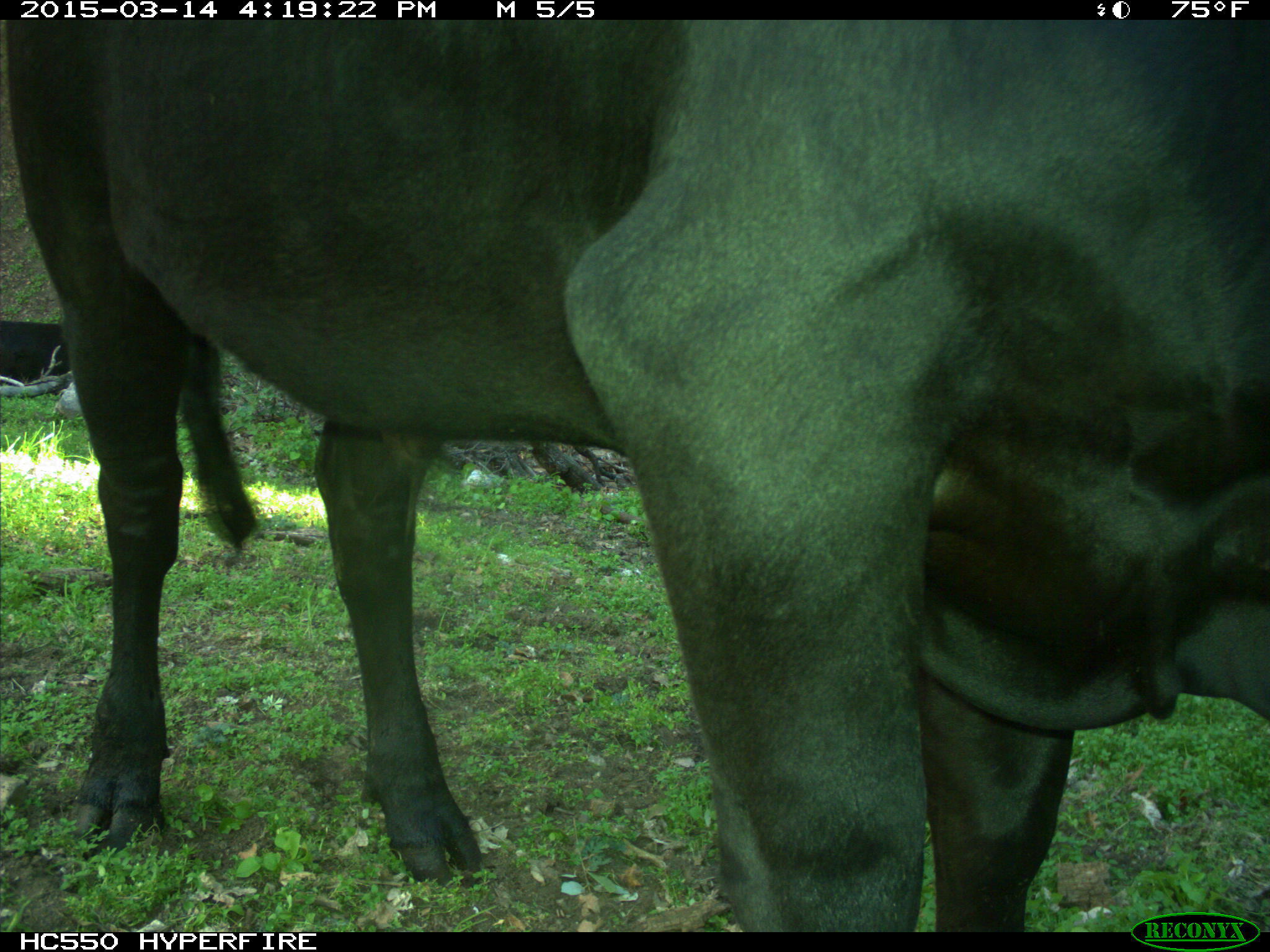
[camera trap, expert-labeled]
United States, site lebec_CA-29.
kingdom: Animalia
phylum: Chordata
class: Mammalia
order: Artiodactyla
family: Bovidae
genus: Bos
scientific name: Bos taurus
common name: domestic cow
Bos taurus (domestic cow).